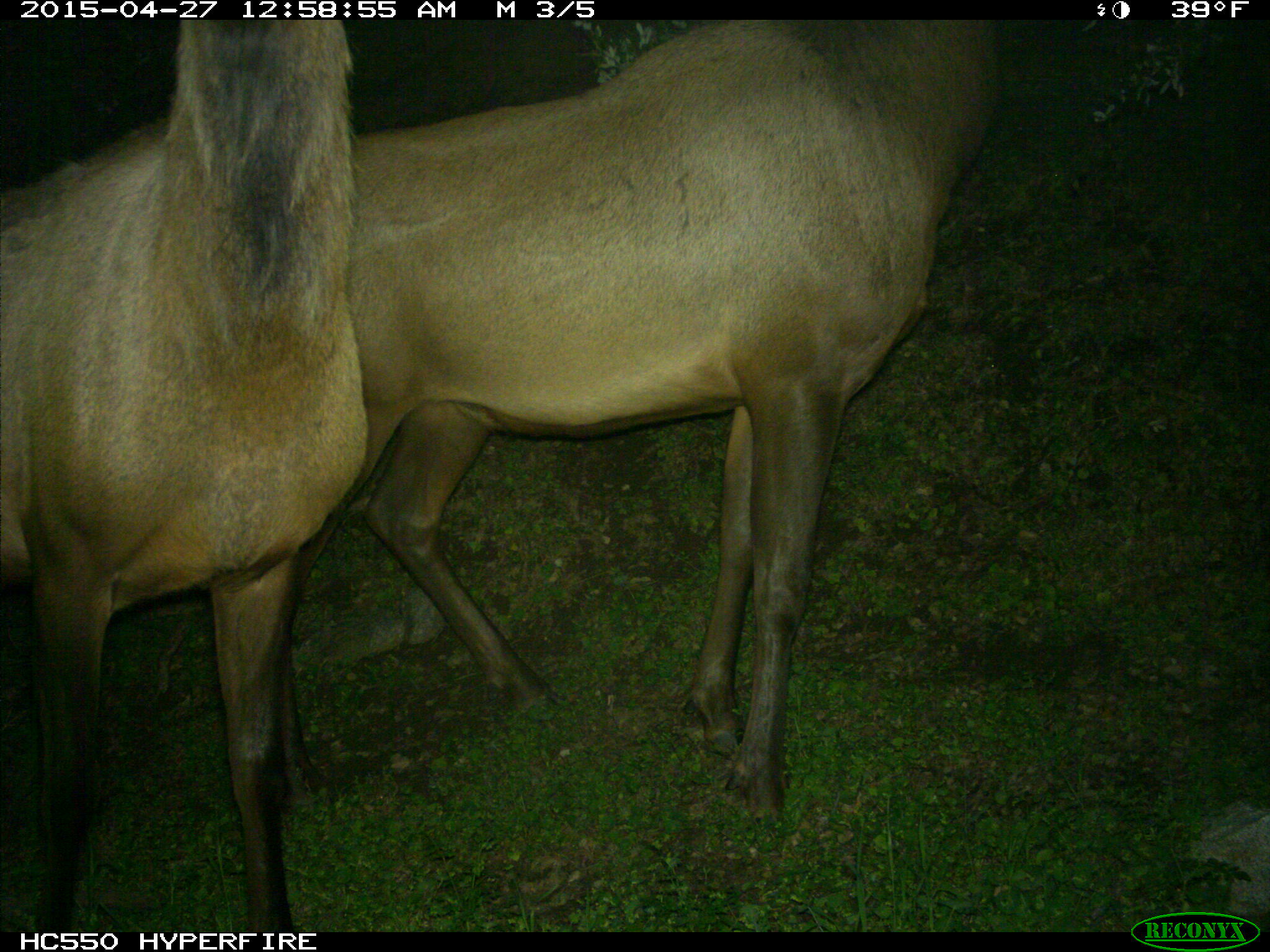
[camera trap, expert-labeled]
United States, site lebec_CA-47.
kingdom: Animalia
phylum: Chordata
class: Mammalia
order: Artiodactyla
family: Cervidae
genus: Cervus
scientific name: Cervus canadensis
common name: elk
Cervus canadensis (elk).